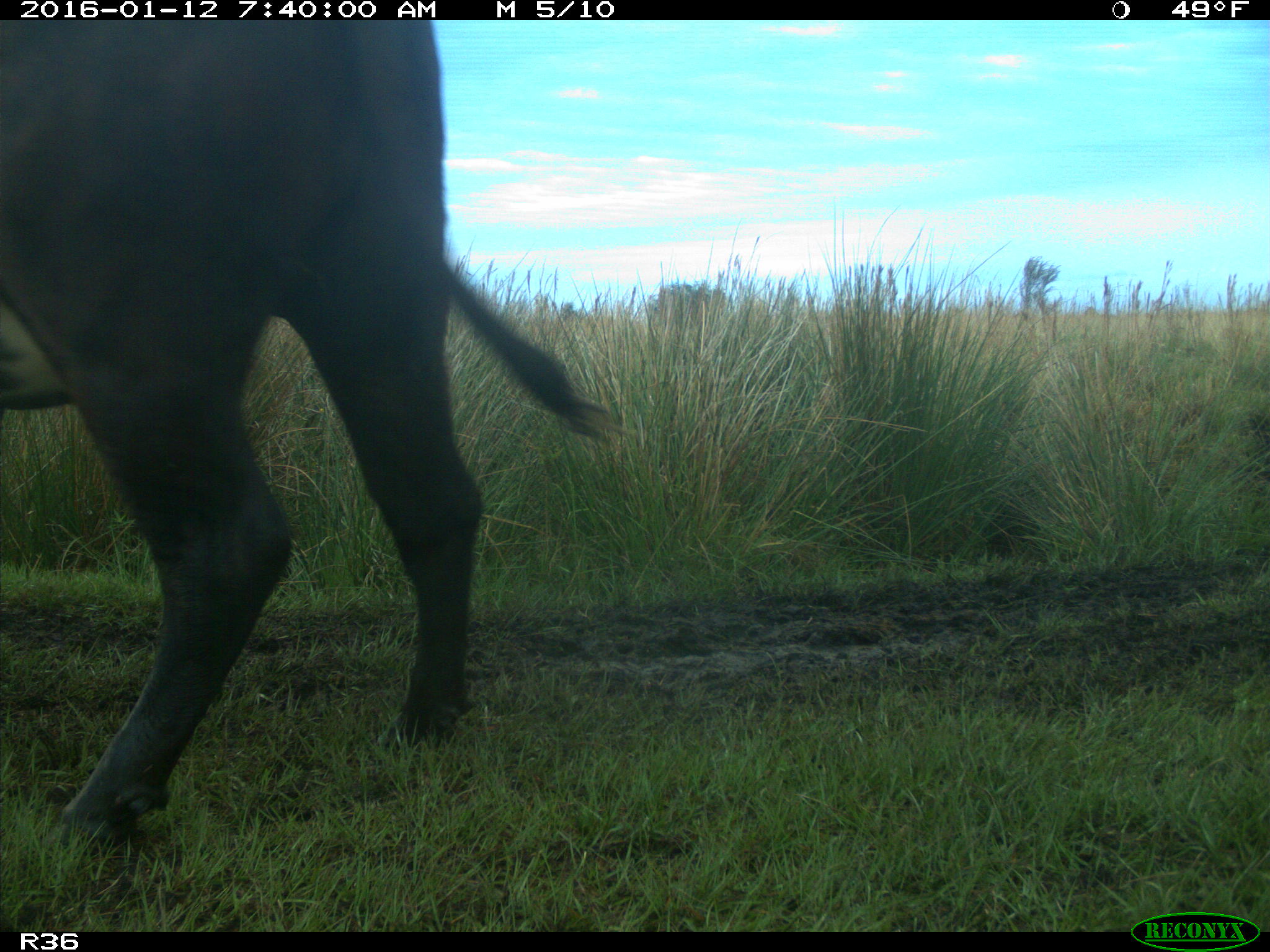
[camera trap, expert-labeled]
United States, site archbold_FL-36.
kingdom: Animalia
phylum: Chordata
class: Mammalia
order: Artiodactyla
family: Bovidae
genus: Bos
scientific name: Bos taurus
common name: domestic cow